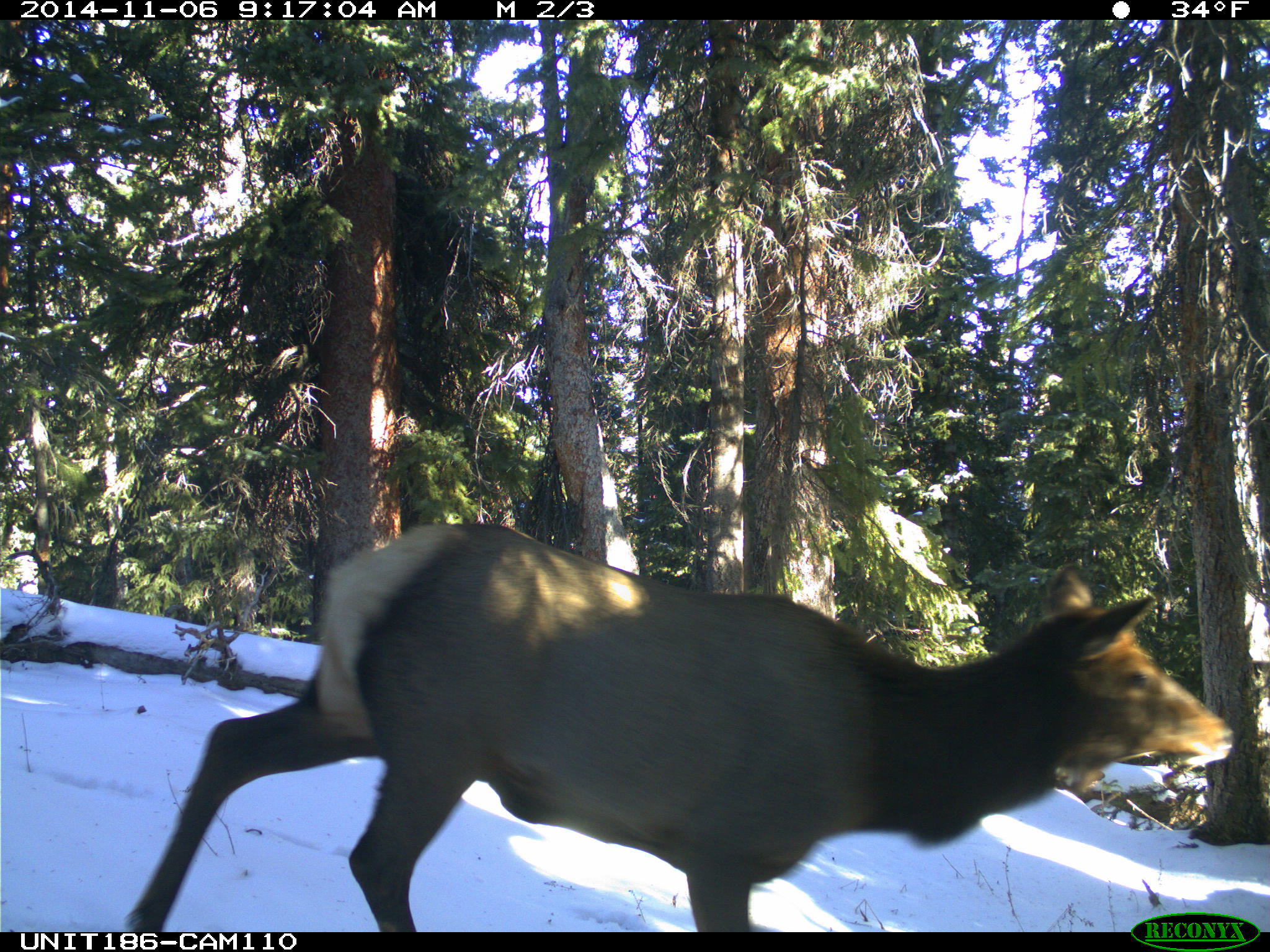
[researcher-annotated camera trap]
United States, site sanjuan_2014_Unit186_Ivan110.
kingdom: Animalia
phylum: Chordata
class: Mammalia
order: Artiodactyla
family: Cervidae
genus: Cervus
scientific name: Cervus elaphus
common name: red deer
Cervus elaphus (red deer).